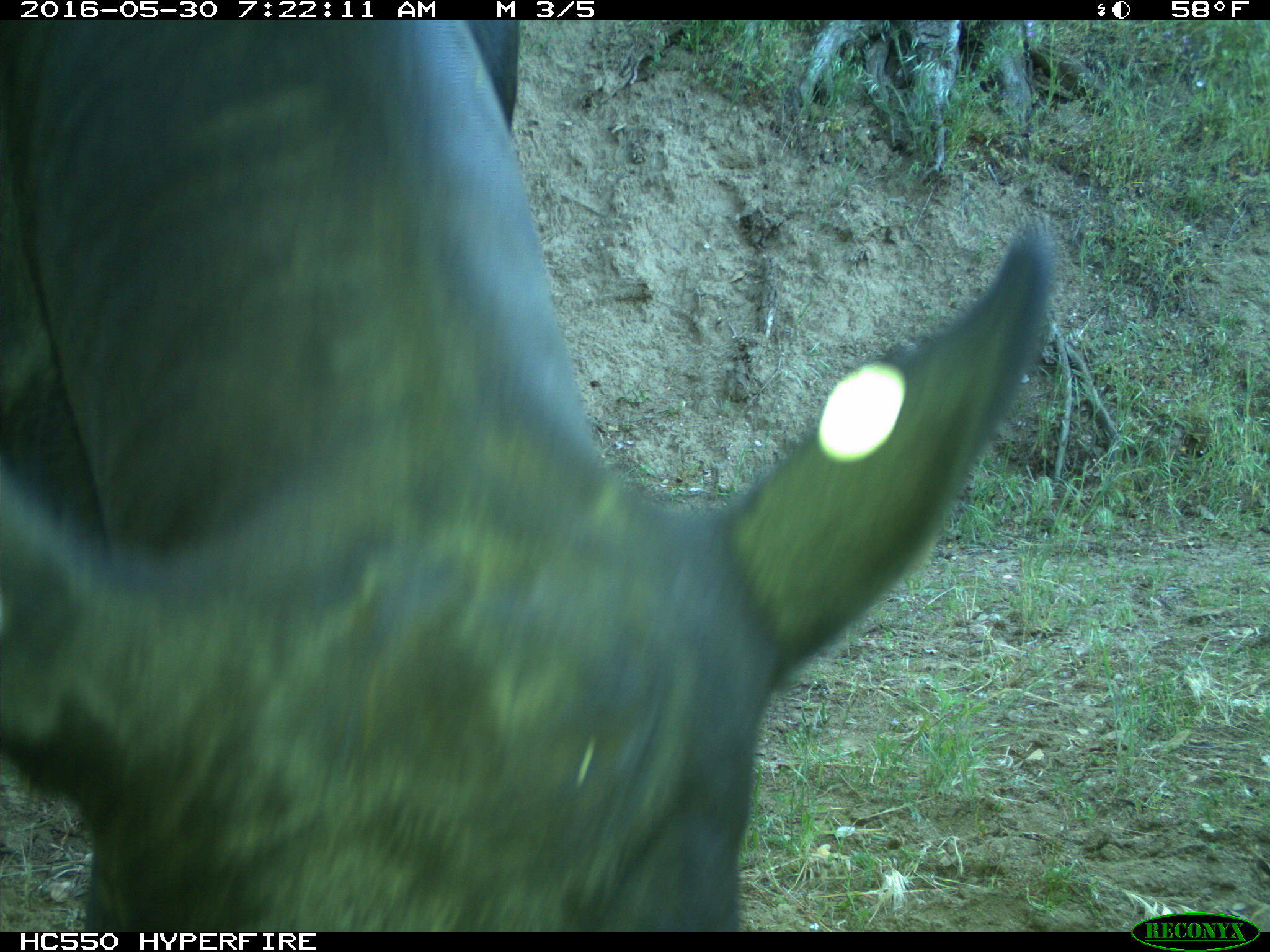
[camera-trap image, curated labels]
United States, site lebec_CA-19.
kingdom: Animalia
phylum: Chordata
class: Mammalia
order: Artiodactyla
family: Bovidae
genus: Bos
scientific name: Bos taurus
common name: domestic cow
Bos taurus (domestic cow).